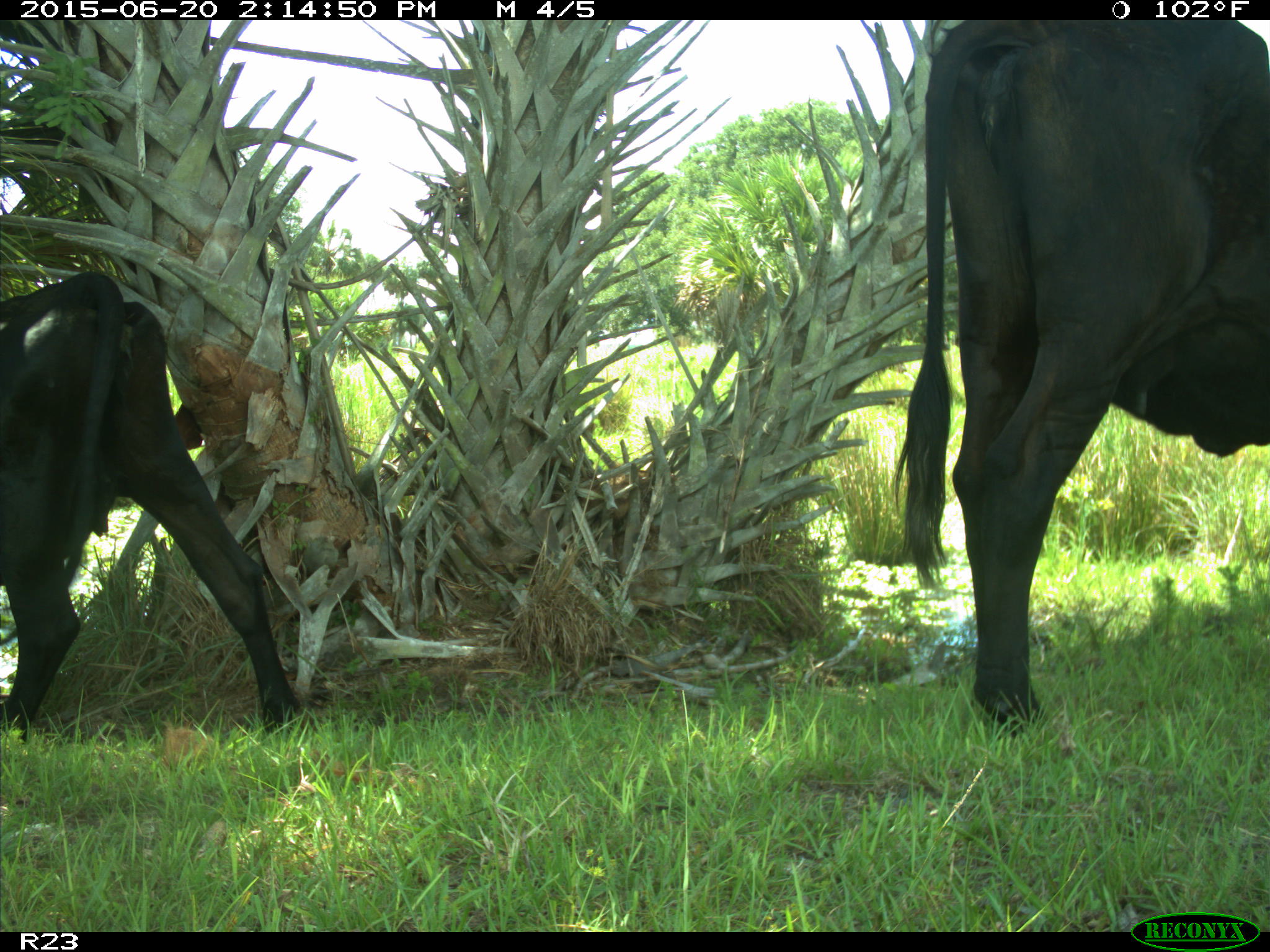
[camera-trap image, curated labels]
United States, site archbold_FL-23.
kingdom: Animalia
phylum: Chordata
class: Mammalia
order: Artiodactyla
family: Bovidae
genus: Bos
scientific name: Bos taurus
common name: domestic cow